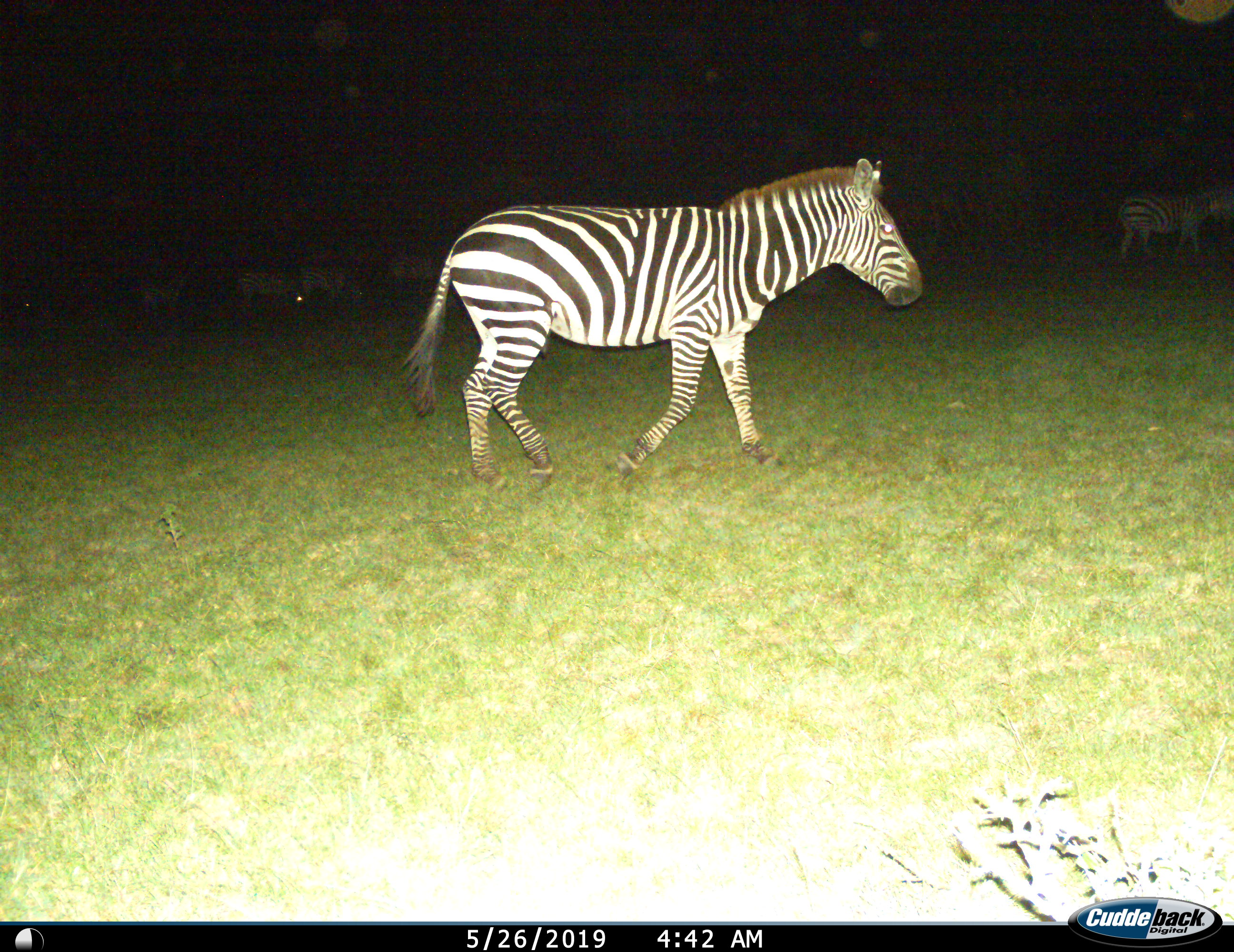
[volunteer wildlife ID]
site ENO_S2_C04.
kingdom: Animalia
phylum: Chordata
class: Mammalia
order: Perissodactyla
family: Equidae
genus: Equus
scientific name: Equus quagga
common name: plains zebra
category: zebraplains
Zebraplains (plains zebra) (Equus quagga), count 6. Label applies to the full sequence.